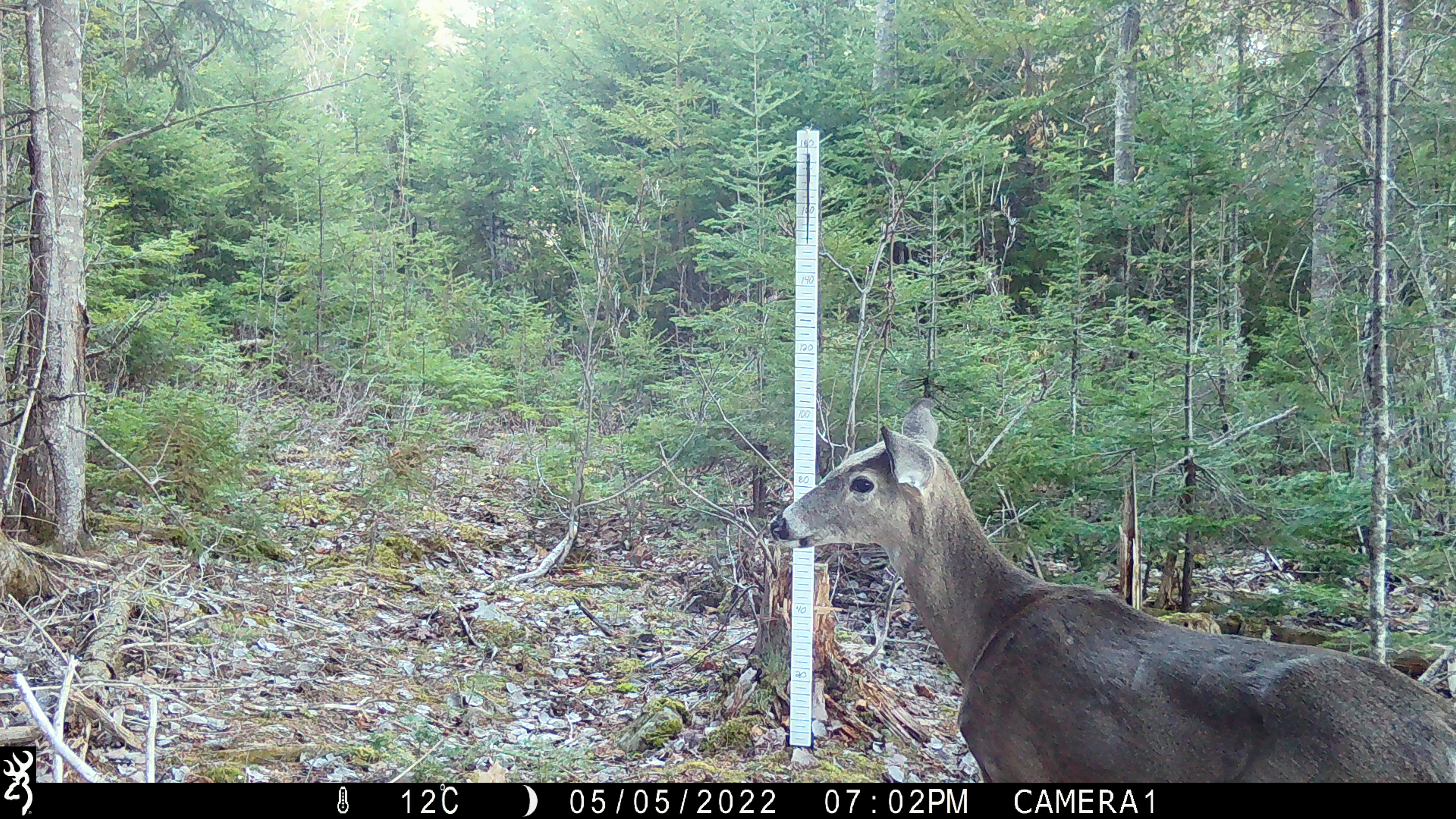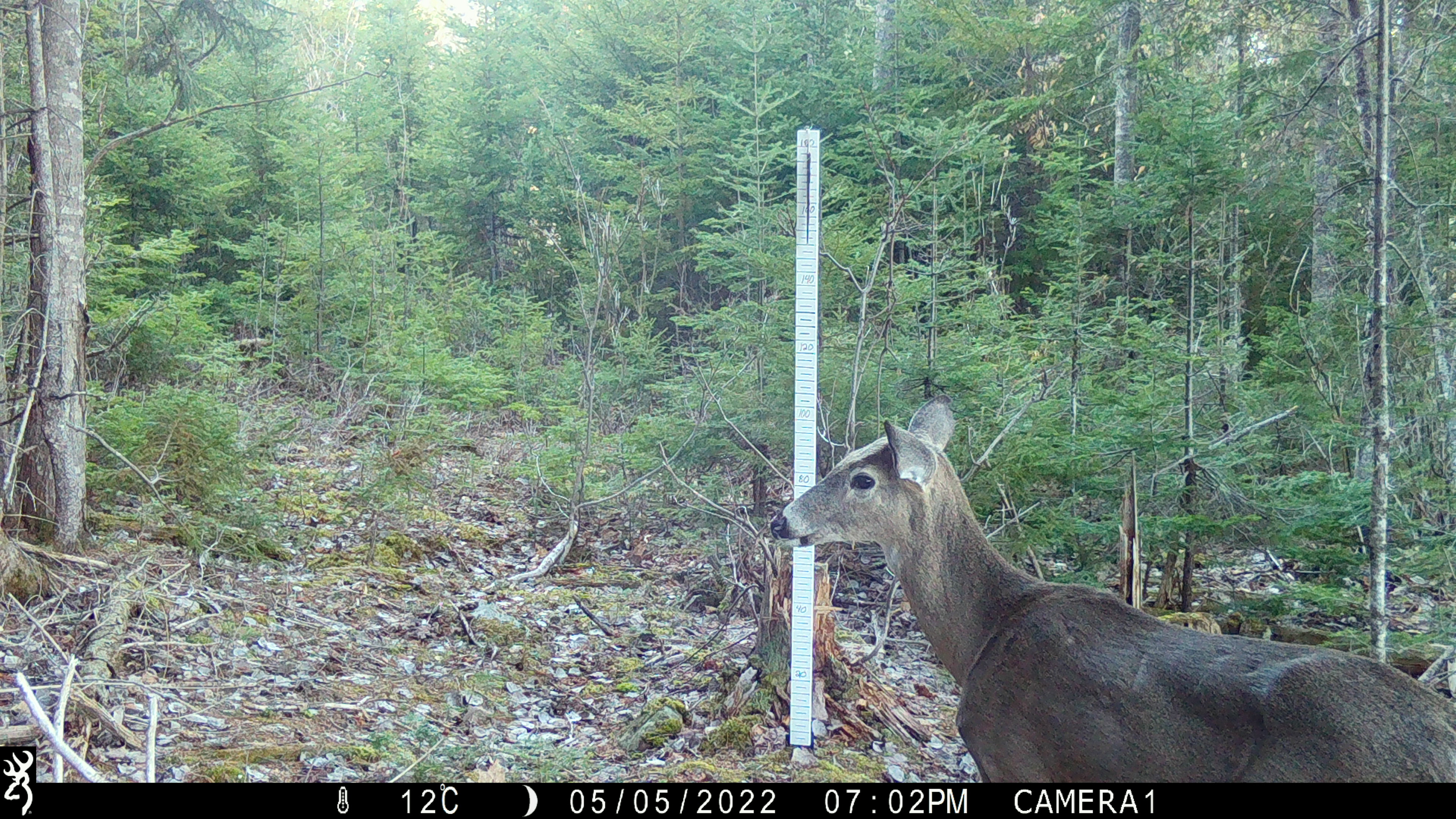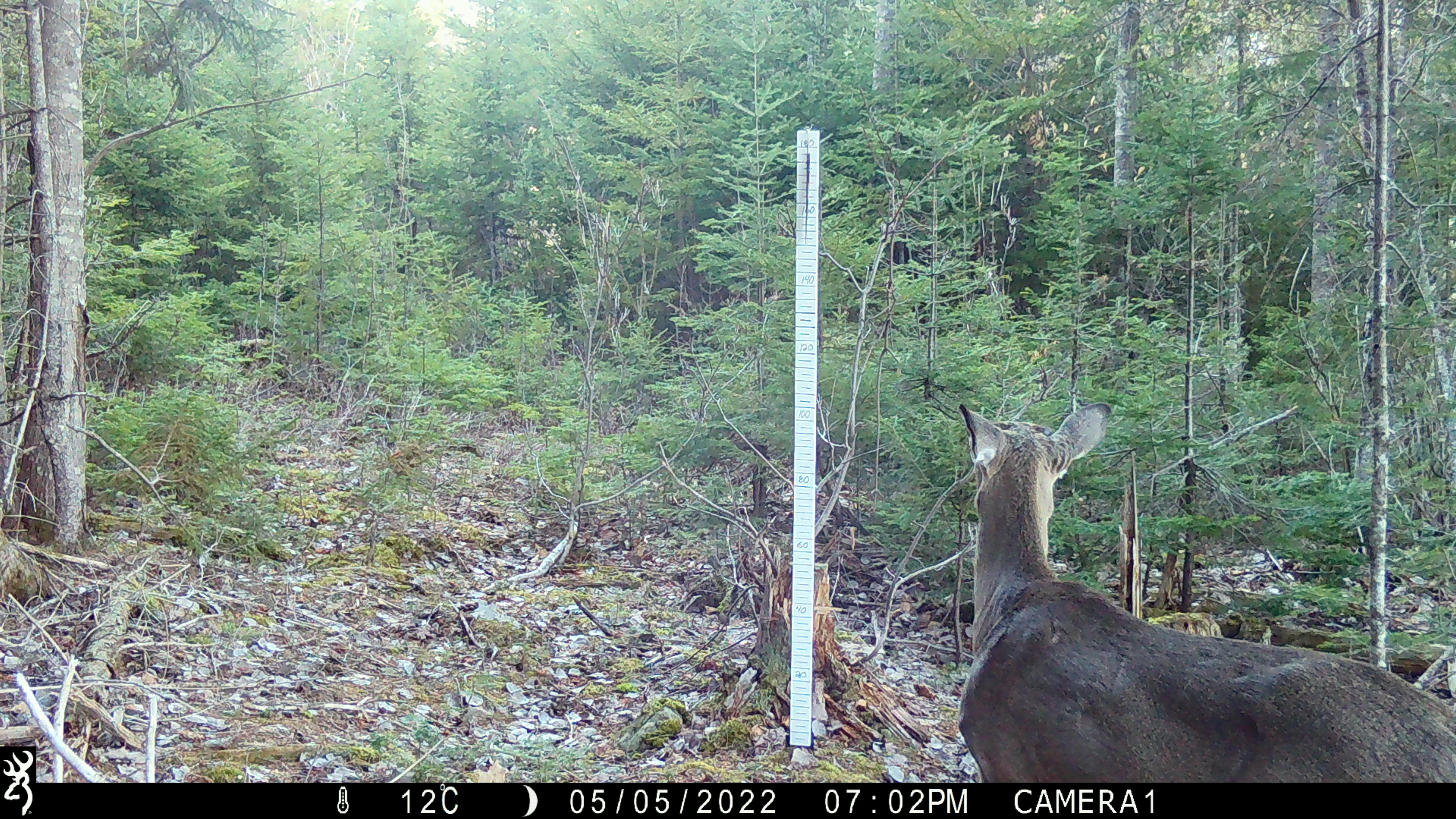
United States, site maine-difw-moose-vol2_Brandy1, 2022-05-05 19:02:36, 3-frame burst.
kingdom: Animalia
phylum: Chordata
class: Mammalia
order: Artiodactyla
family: Cervidae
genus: Odocoileus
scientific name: Odocoileus virginianus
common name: white-tailed deer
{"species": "white-tailed deer (Odocoileus virginianus)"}